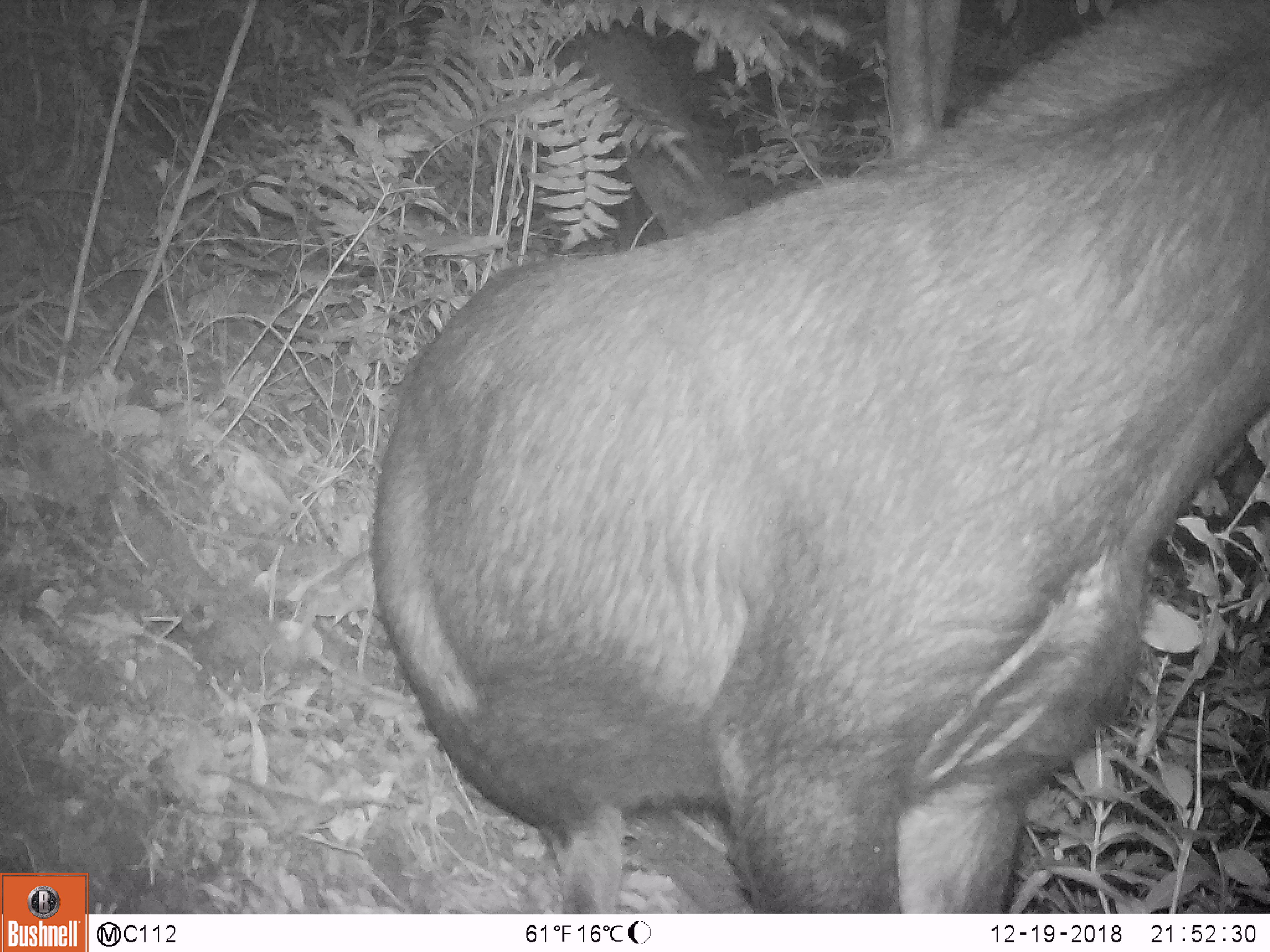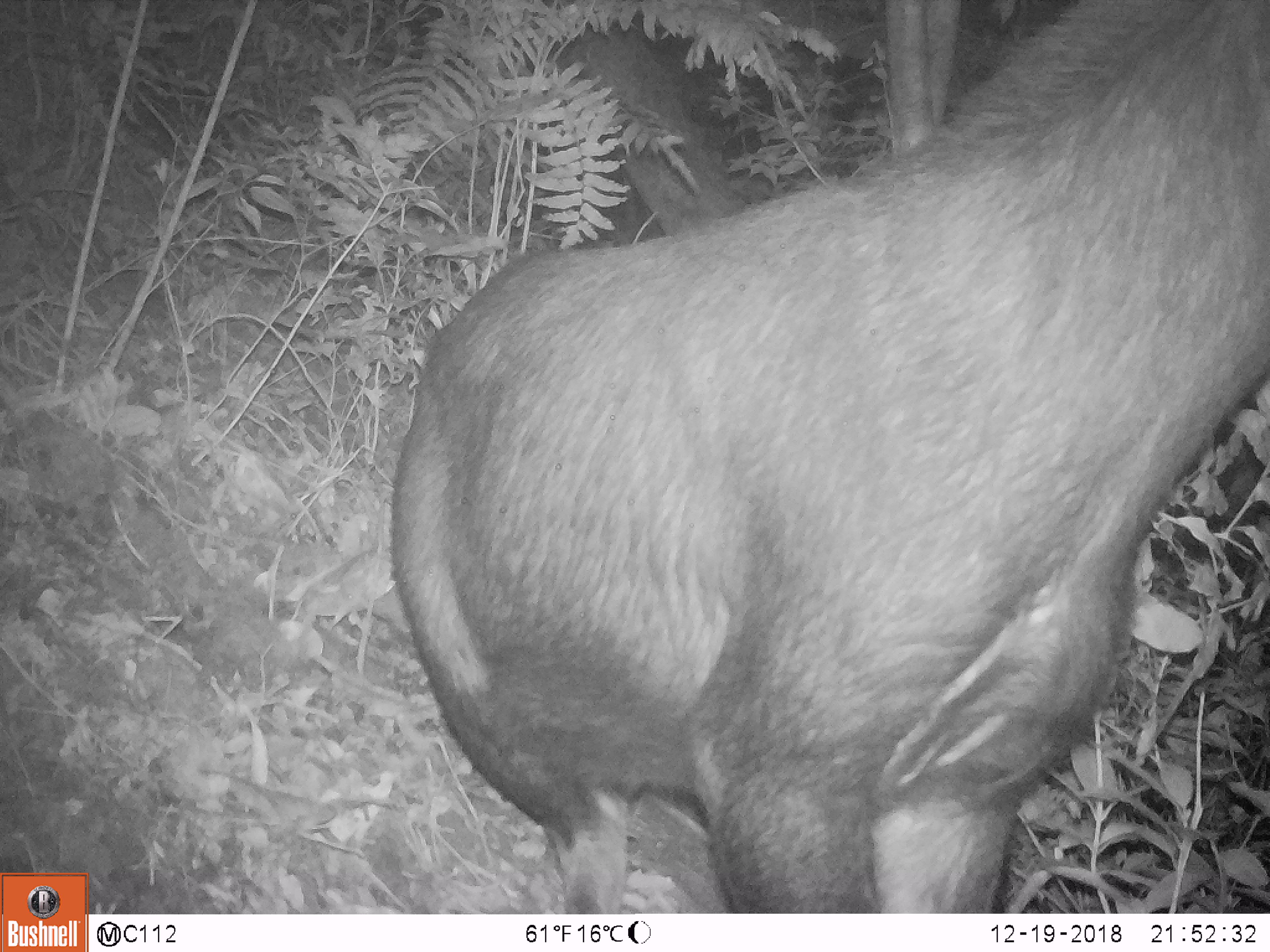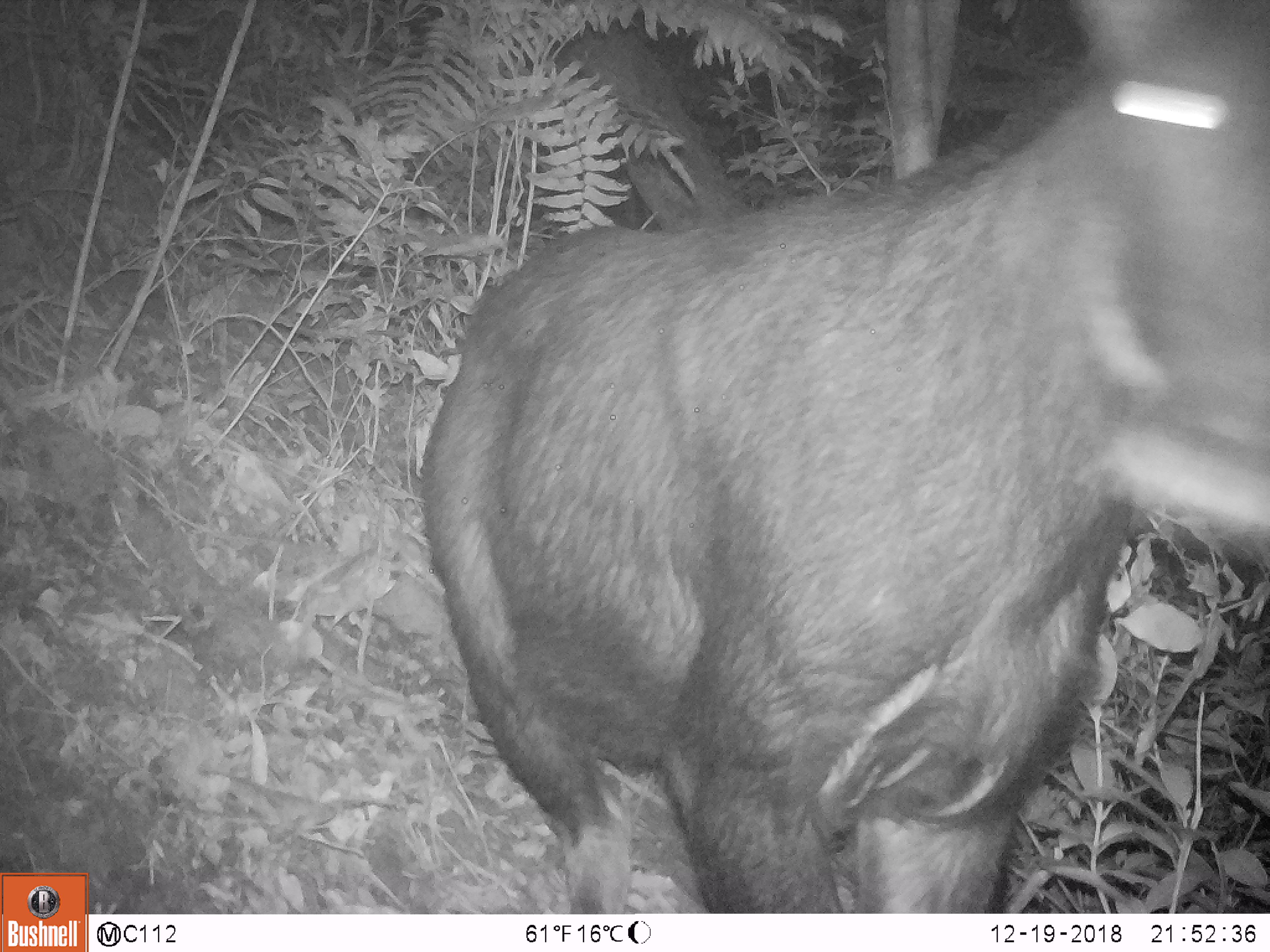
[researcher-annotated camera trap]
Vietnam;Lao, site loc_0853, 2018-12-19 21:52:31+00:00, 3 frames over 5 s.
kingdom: Animalia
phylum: Chordata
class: Mammalia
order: Artiodactyla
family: Bovidae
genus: Capricornis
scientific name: Capricornis sumatraensis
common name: chinese serow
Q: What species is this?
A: Chinese serow (Capricornis sumatraensis).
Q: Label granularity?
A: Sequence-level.